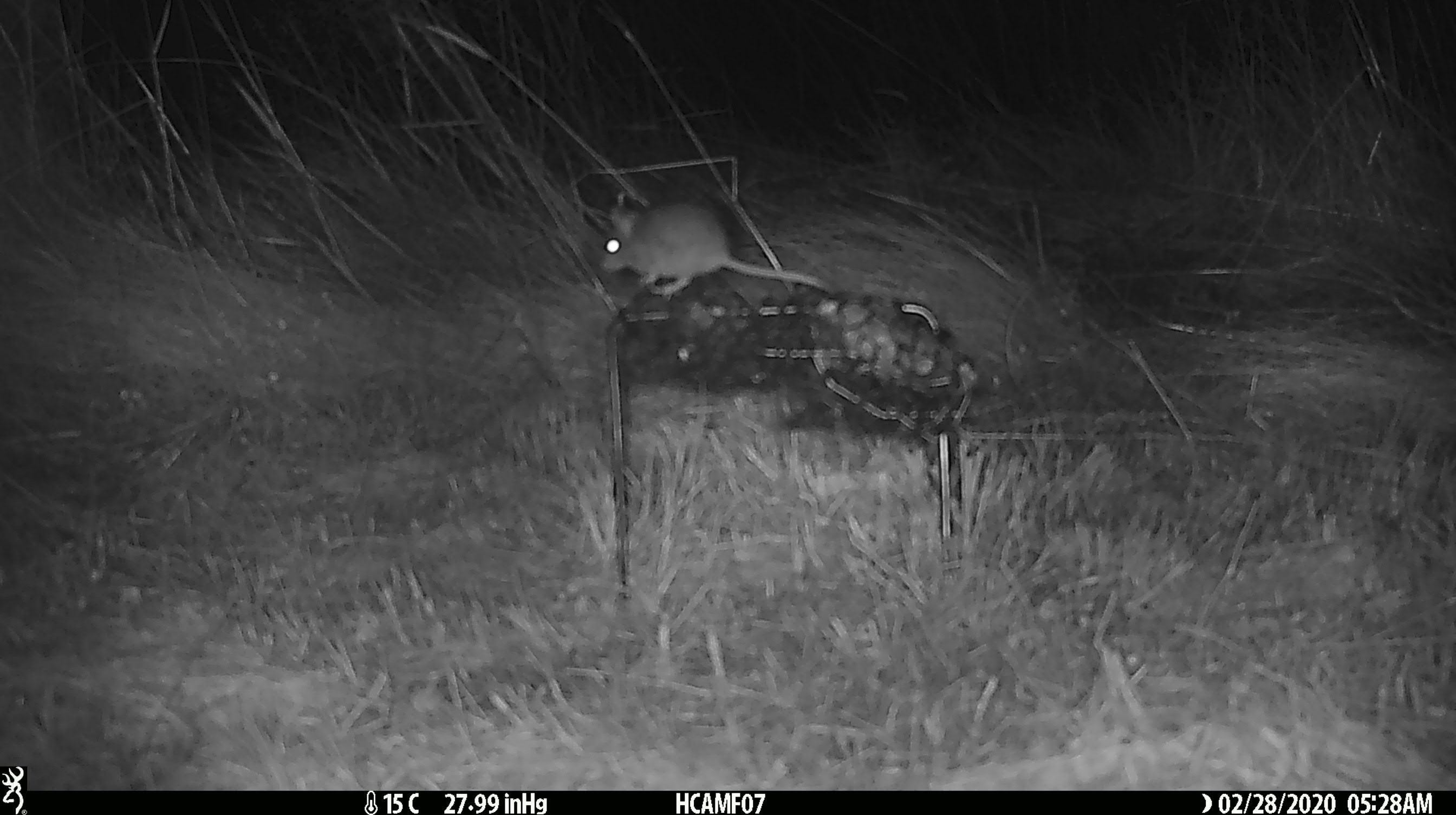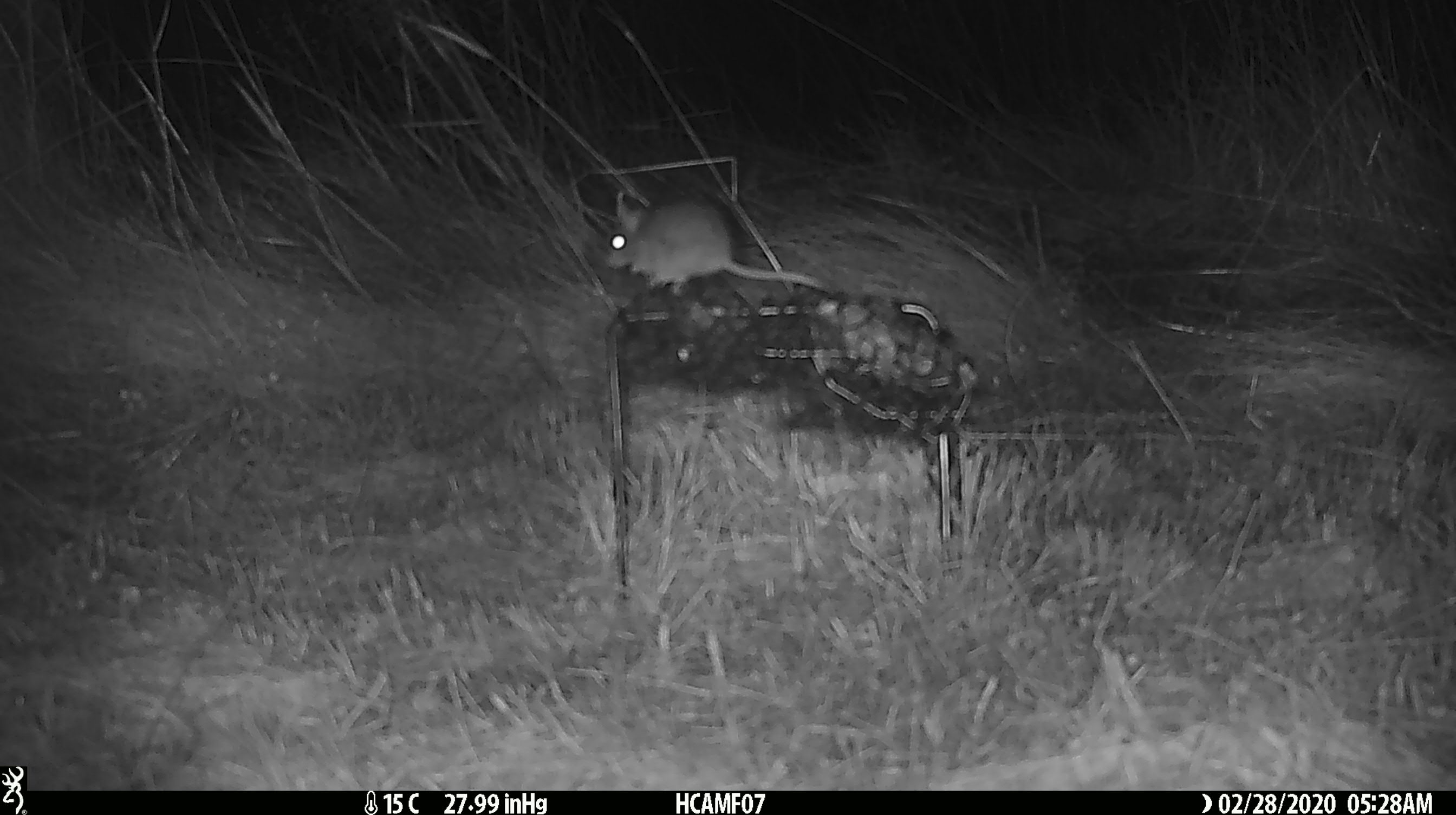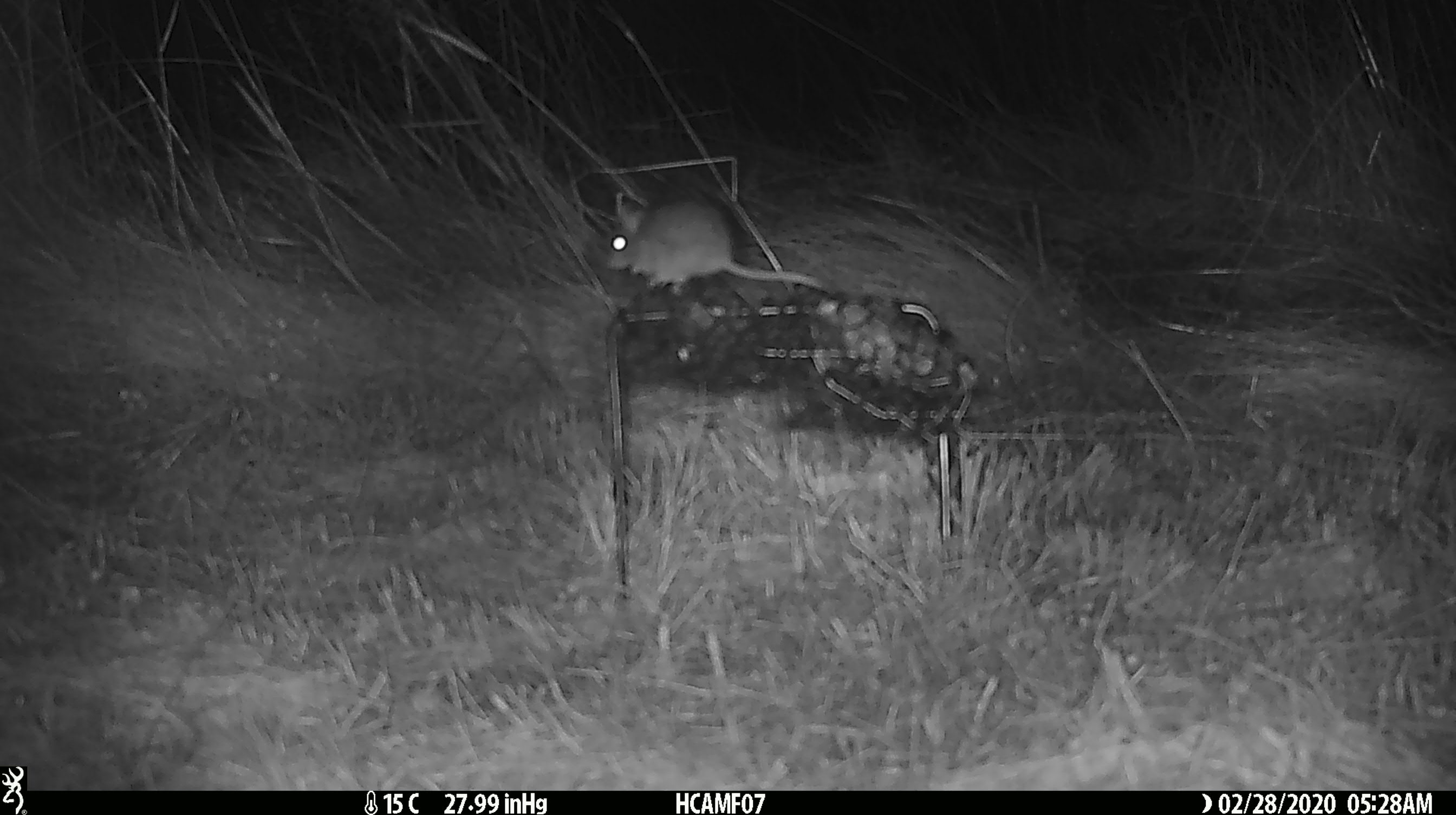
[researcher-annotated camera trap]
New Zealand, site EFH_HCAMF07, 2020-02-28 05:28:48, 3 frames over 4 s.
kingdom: Animalia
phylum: Chordata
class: Mammalia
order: Rodentia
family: Muridae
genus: Mus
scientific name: Mus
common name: mouse